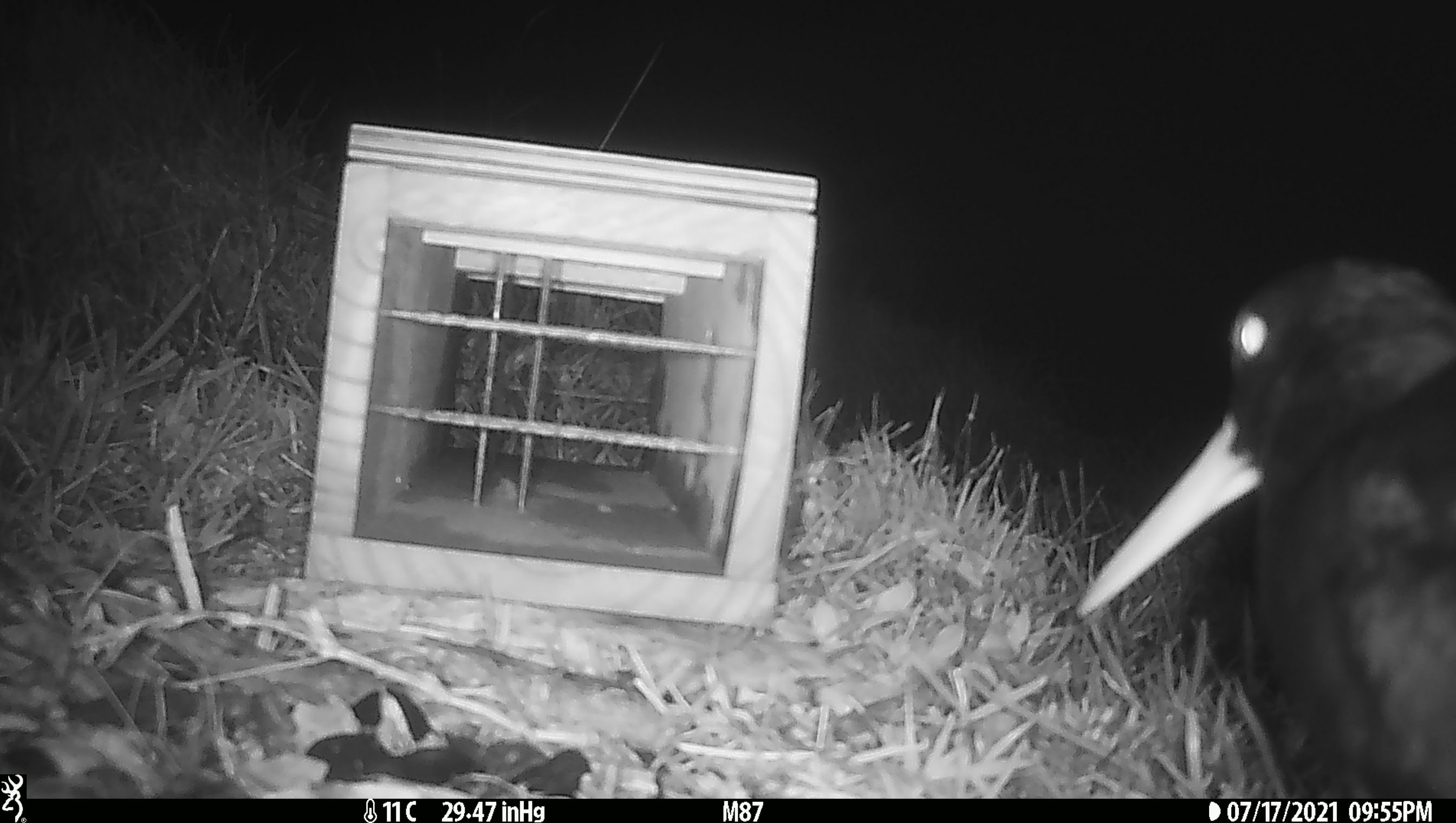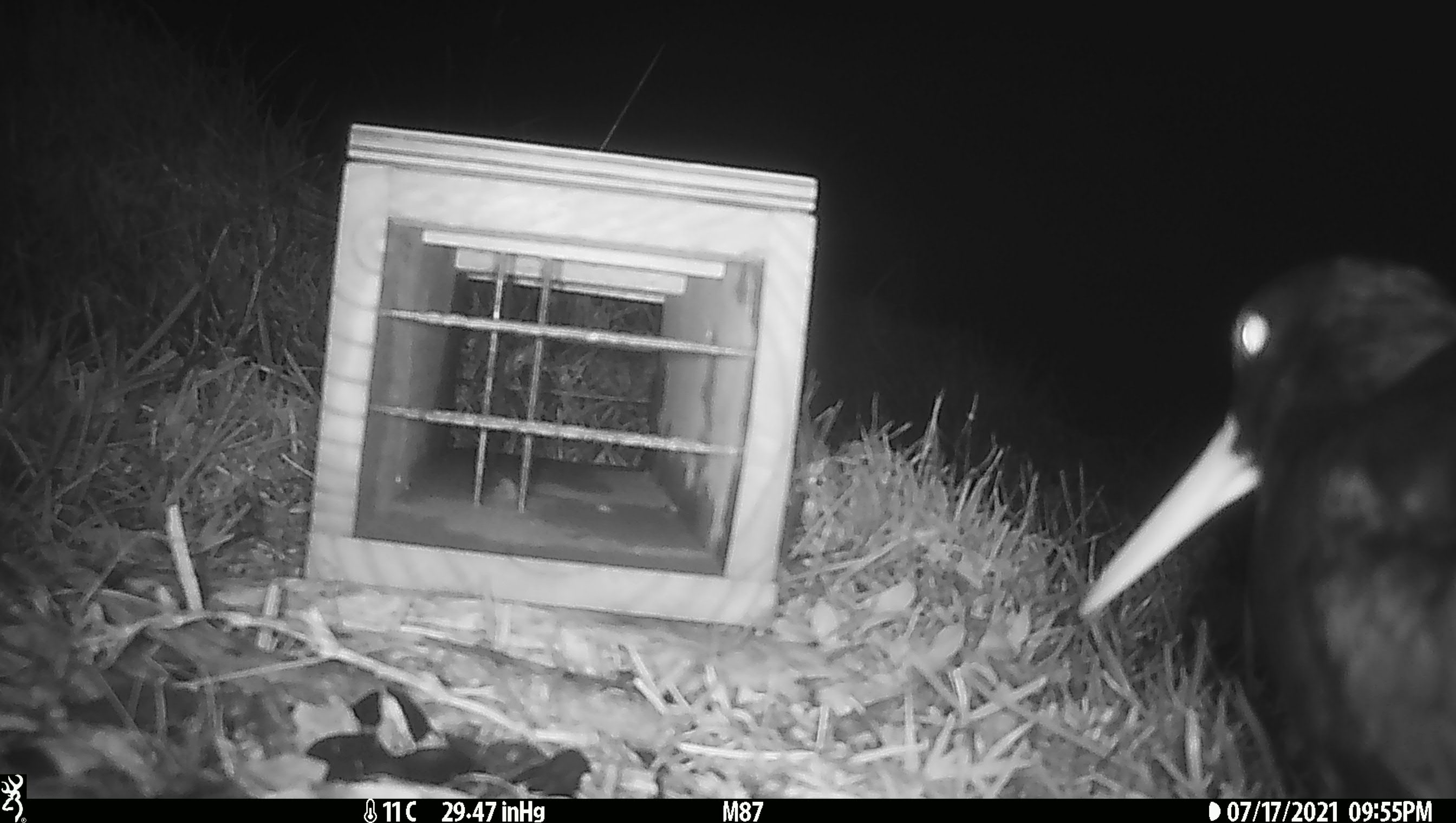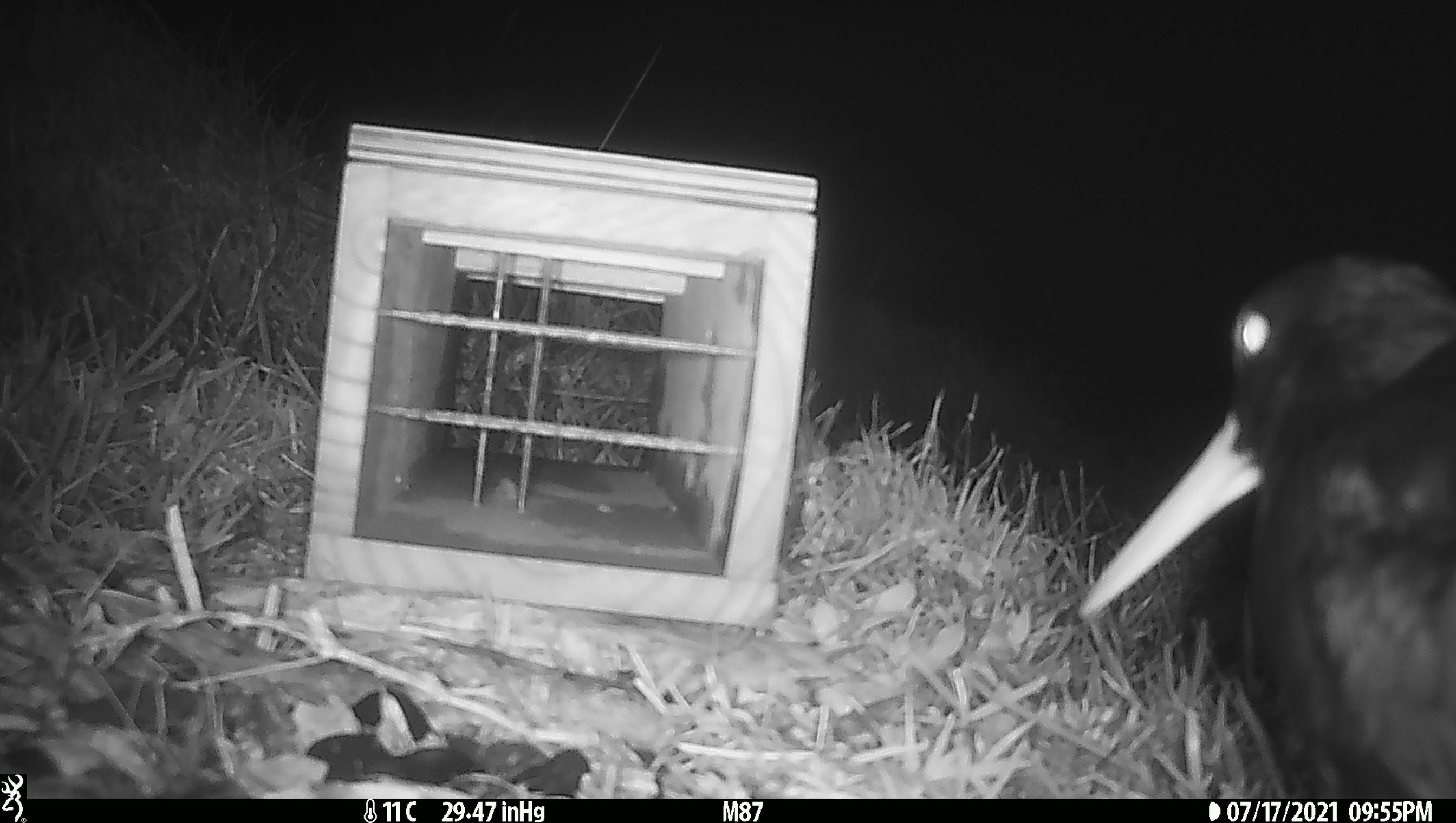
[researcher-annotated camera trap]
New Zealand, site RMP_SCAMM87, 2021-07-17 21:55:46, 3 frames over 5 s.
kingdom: Animalia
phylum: Chordata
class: Aves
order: Charadriiformes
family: Haematopodidae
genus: Haematopus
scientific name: Haematopus unicolor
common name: variable oystercatcher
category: oystercatcher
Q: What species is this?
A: Oystercatcher (variable oystercatcher) (Haematopus unicolor).